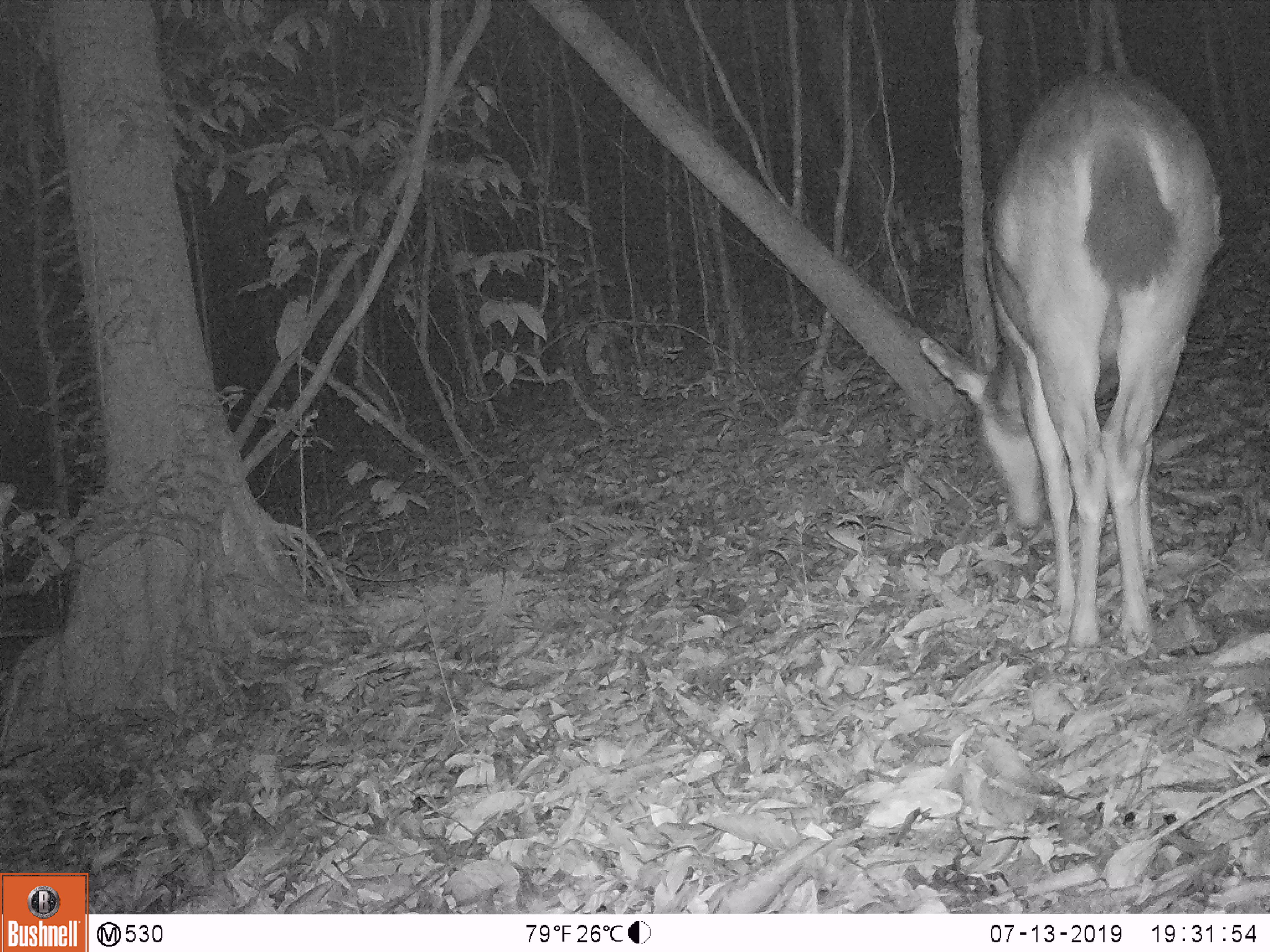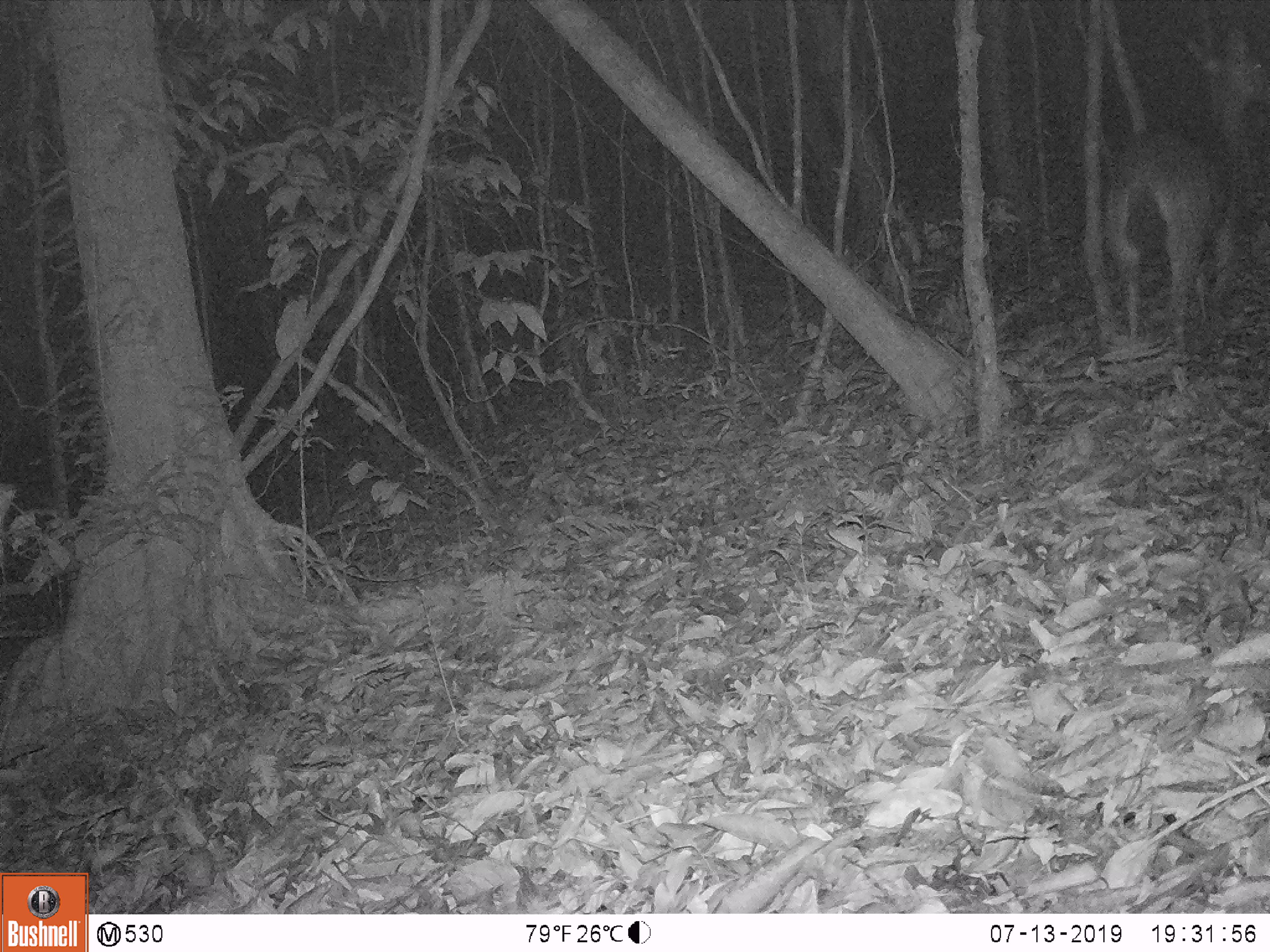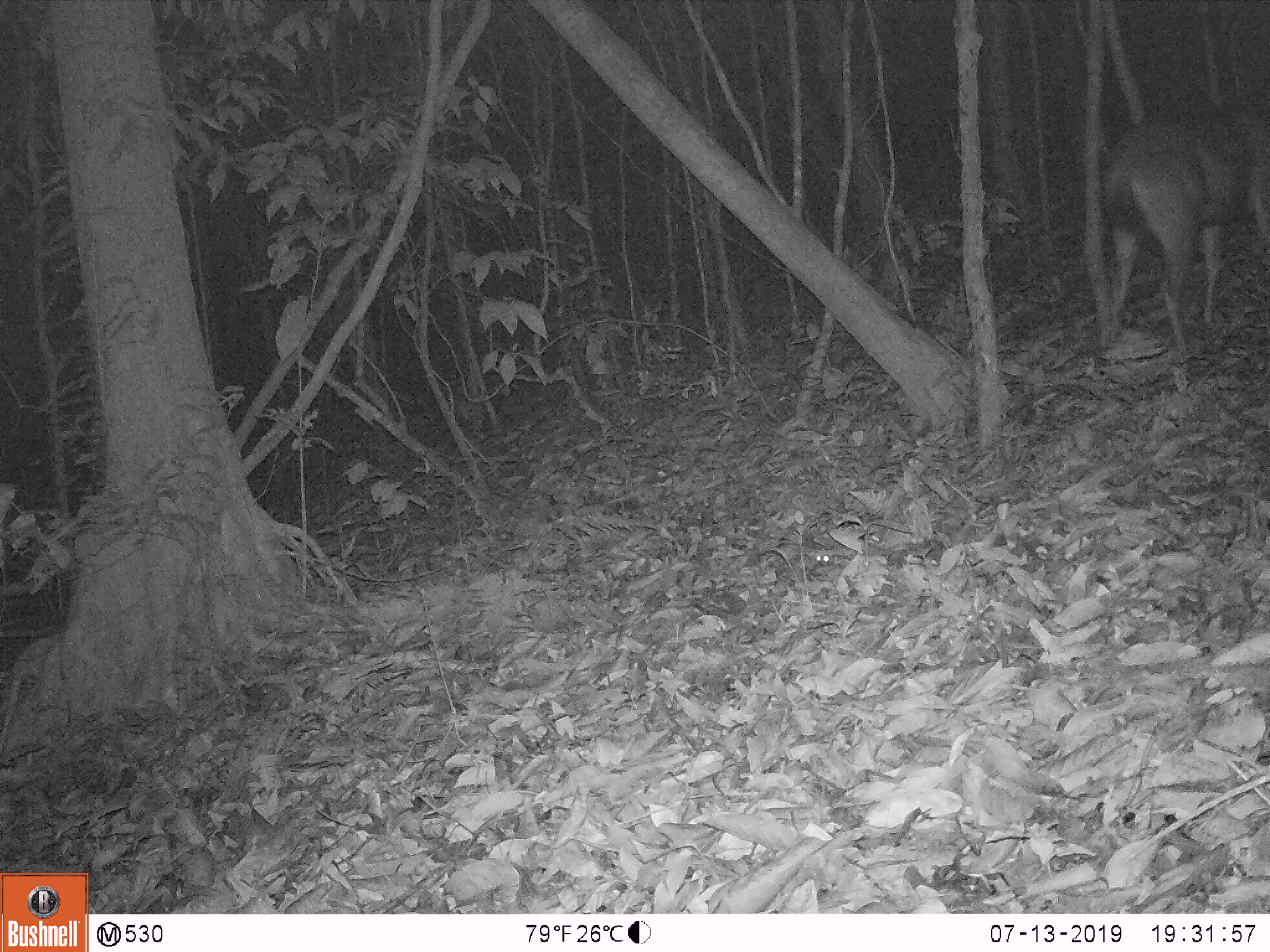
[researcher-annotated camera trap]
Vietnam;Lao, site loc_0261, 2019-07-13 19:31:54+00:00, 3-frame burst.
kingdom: Animalia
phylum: Chordata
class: Mammalia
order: Artiodactyla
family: Cervidae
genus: Rusa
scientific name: Rusa unicolor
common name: sambar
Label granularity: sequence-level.